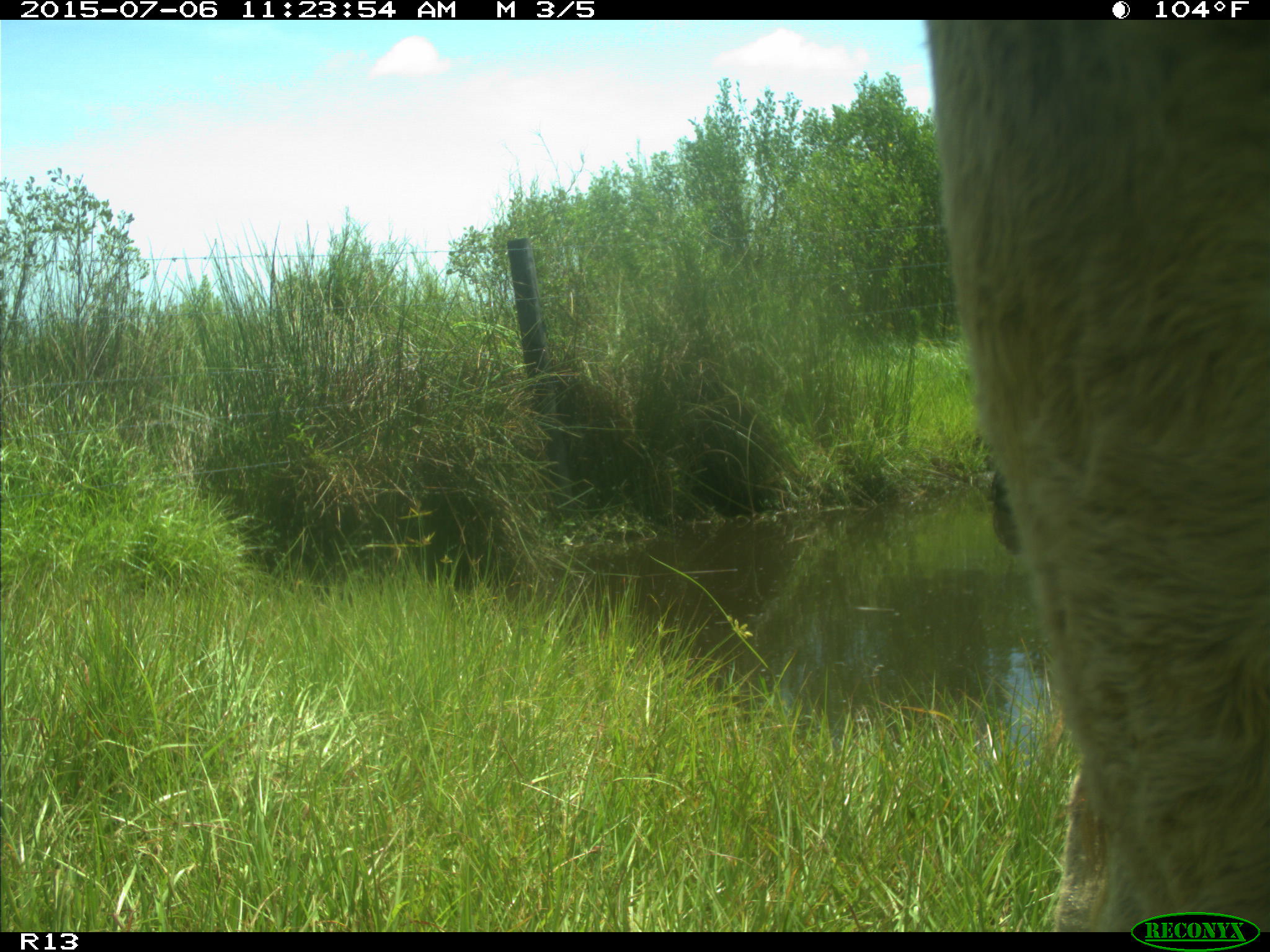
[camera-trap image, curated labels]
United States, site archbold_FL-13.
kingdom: Animalia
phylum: Chordata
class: Mammalia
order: Artiodactyla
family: Bovidae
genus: Bos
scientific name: Bos taurus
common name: domestic cow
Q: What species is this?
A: Bos taurus (domestic cow).